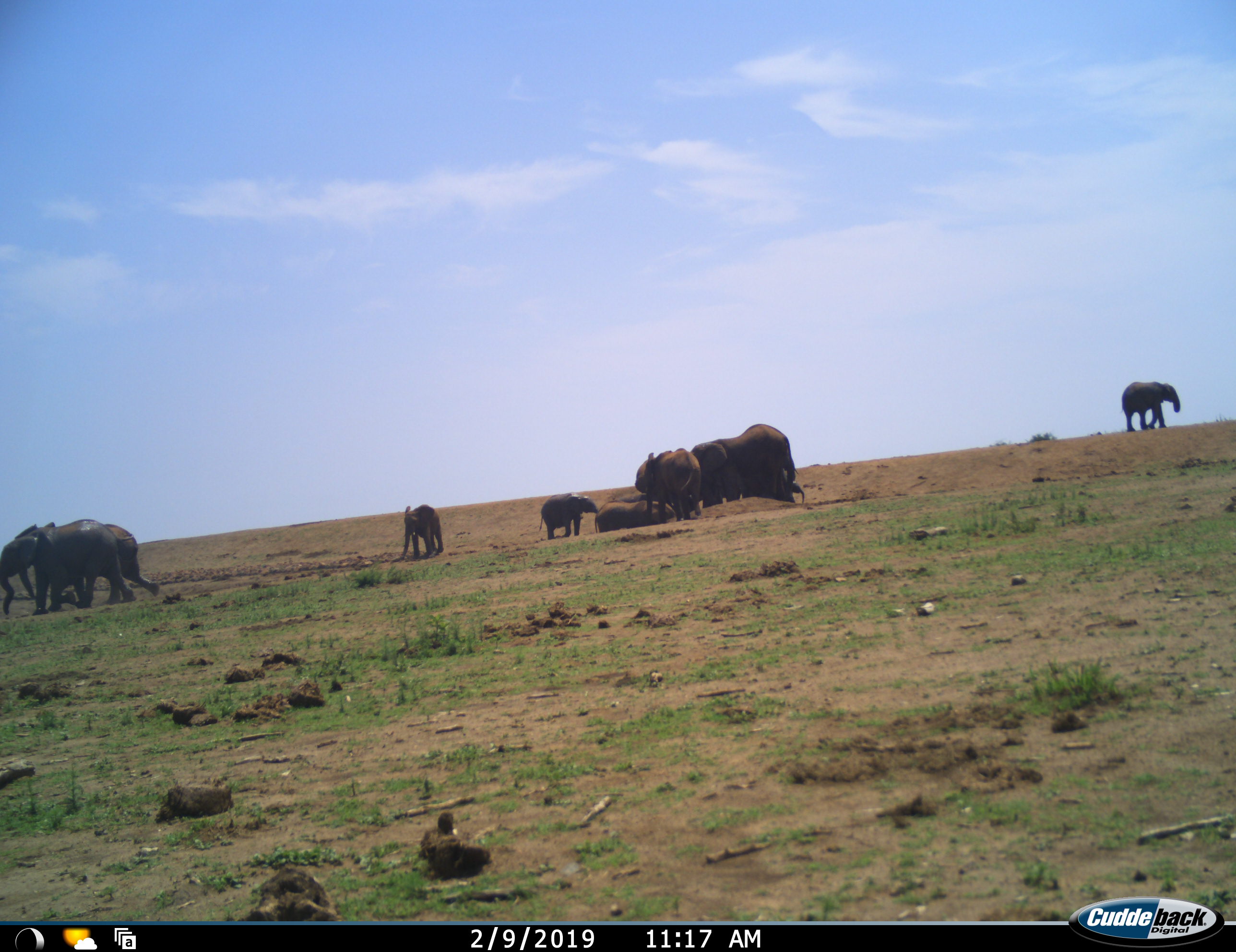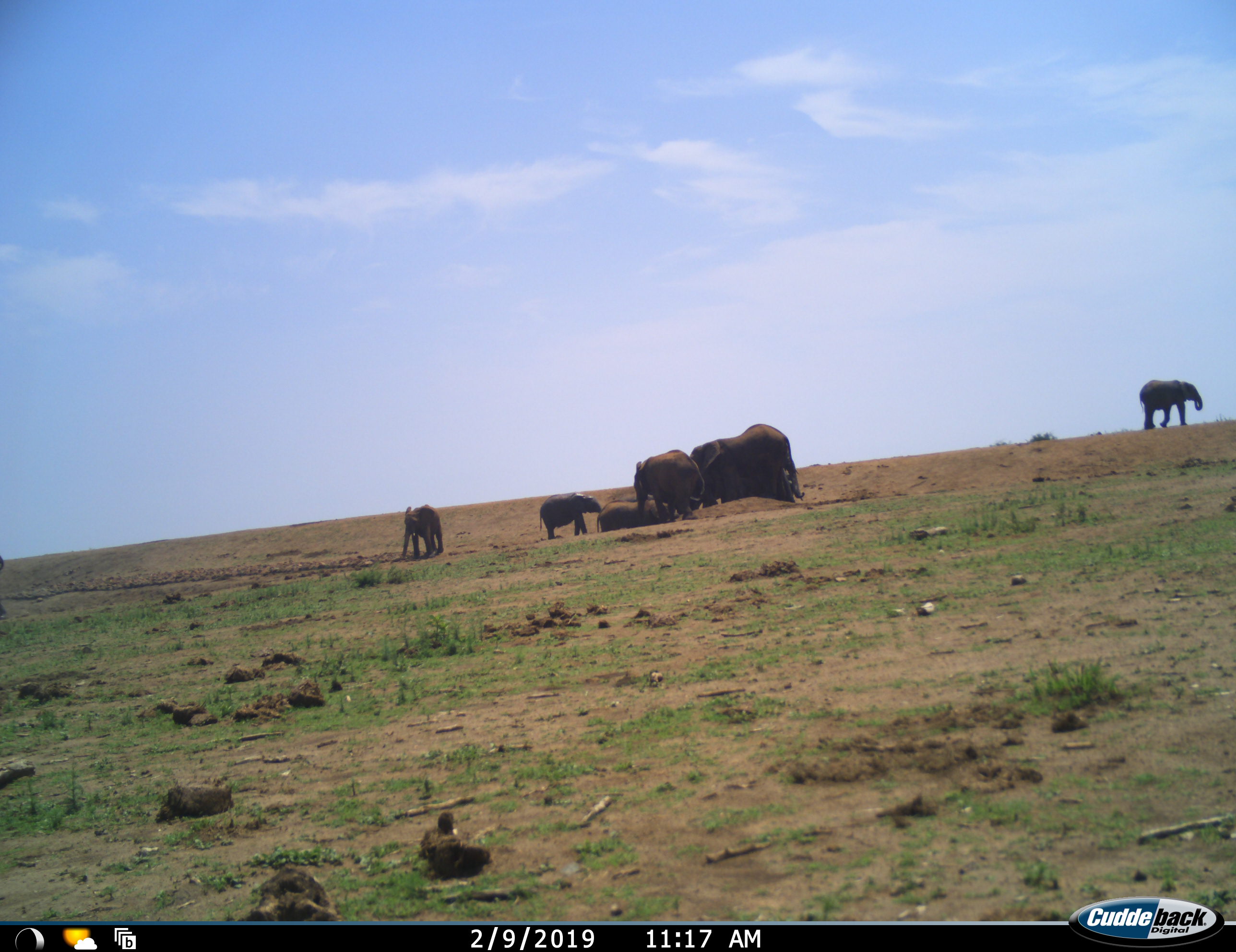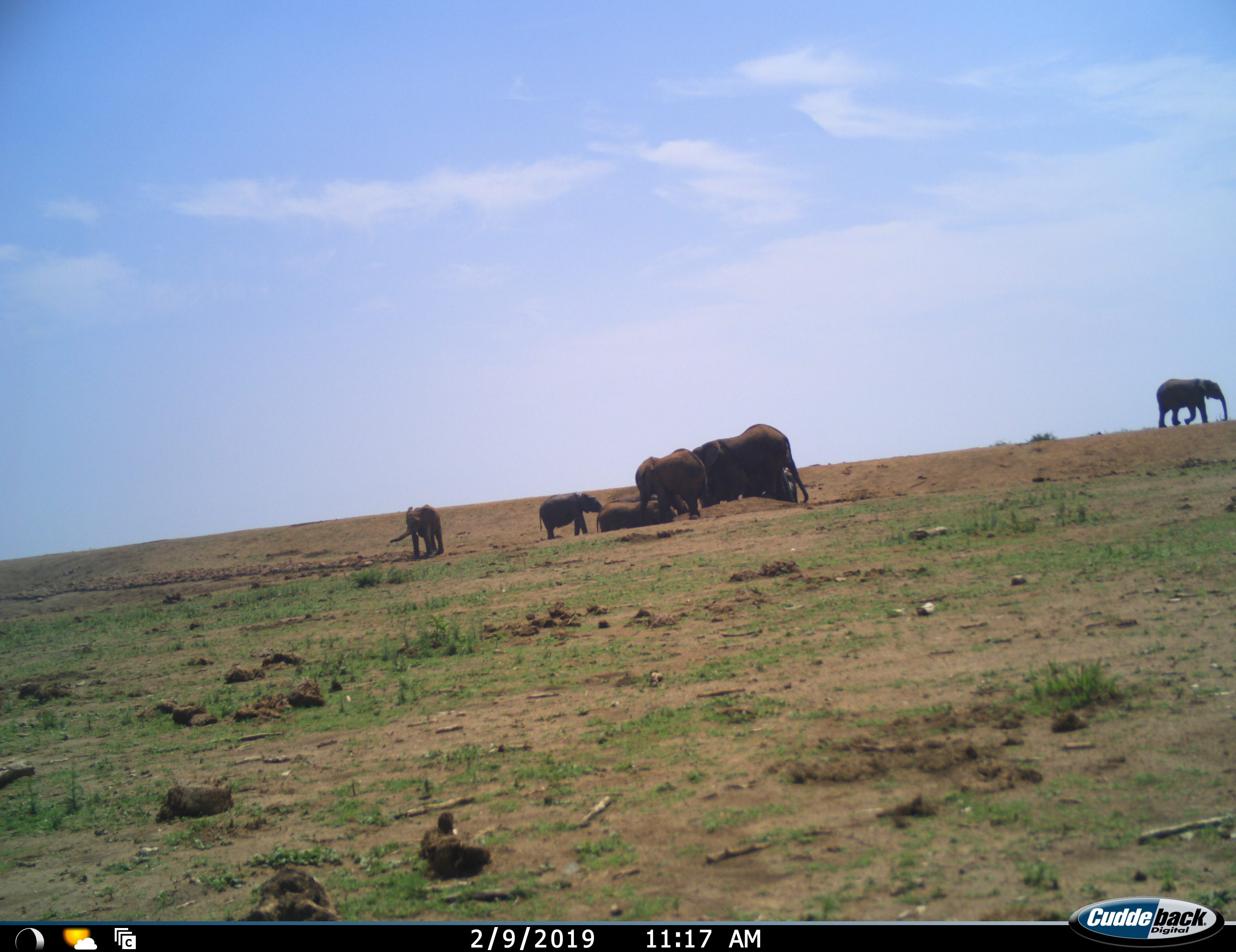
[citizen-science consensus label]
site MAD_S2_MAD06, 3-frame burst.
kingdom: Animalia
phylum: Chordata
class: Mammalia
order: Proboscidea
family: Elephantidae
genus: Loxodonta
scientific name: Loxodonta africana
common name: african bush elephant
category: elephant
Elephant (african bush elephant) (Loxodonta africana), count 9. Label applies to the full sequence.